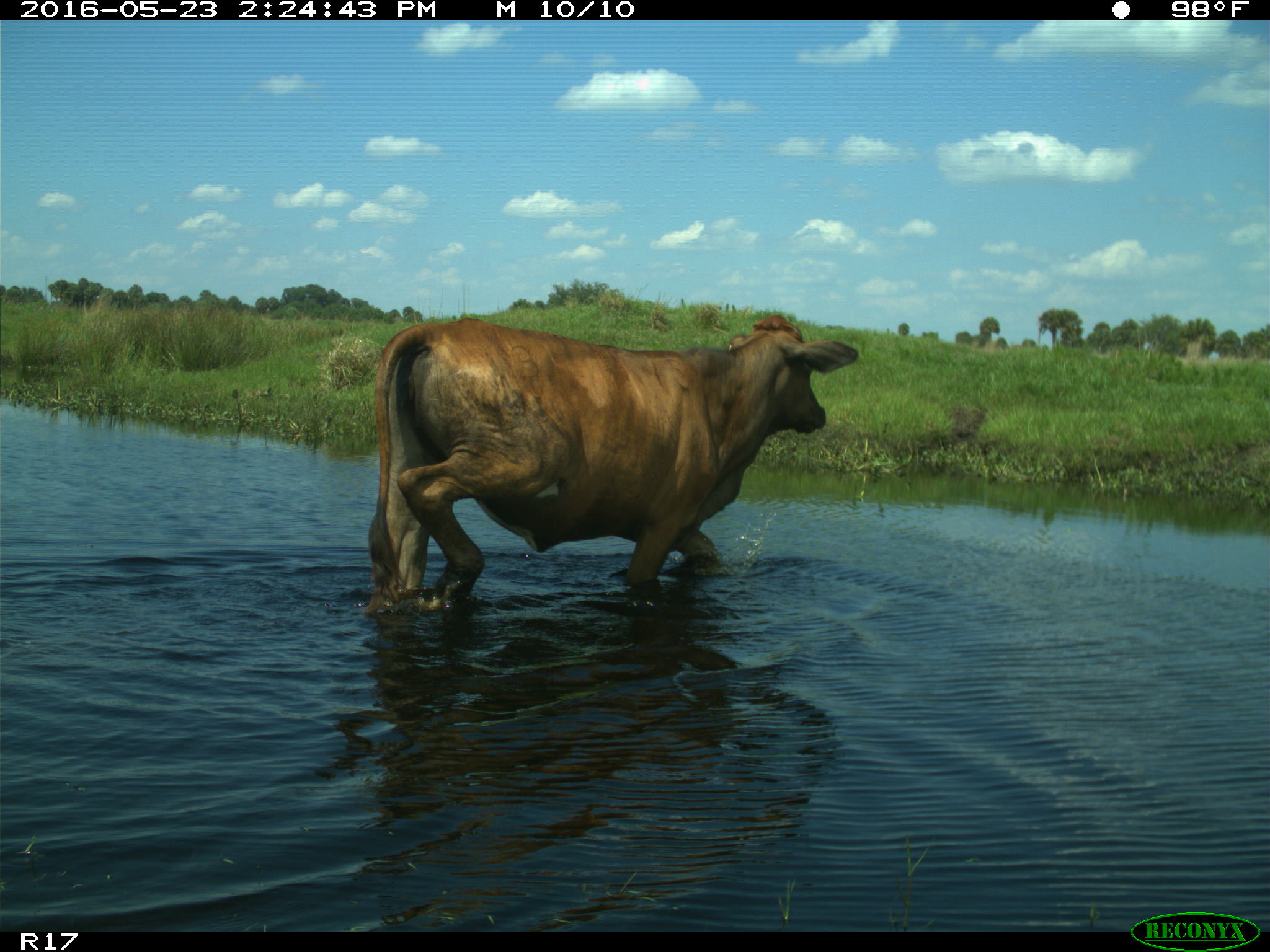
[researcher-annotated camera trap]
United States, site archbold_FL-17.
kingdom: Animalia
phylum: Chordata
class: Mammalia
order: Artiodactyla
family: Bovidae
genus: Bos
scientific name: Bos taurus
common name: domestic cow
Bos taurus (domestic cow).